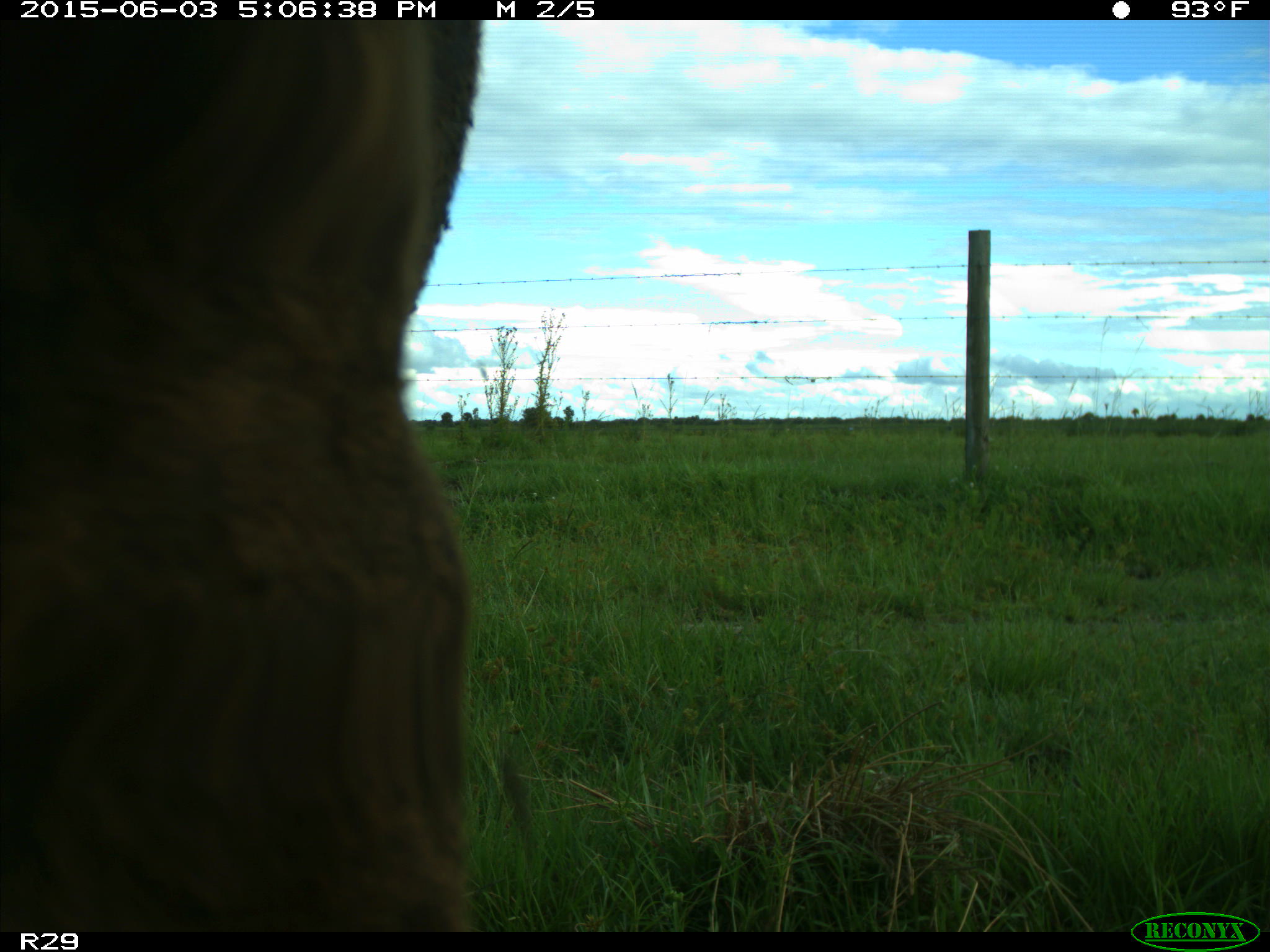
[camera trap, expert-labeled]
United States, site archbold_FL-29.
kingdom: Animalia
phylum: Chordata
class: Mammalia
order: Artiodactyla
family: Bovidae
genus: Bos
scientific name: Bos taurus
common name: domestic cow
Bos taurus (domestic cow).